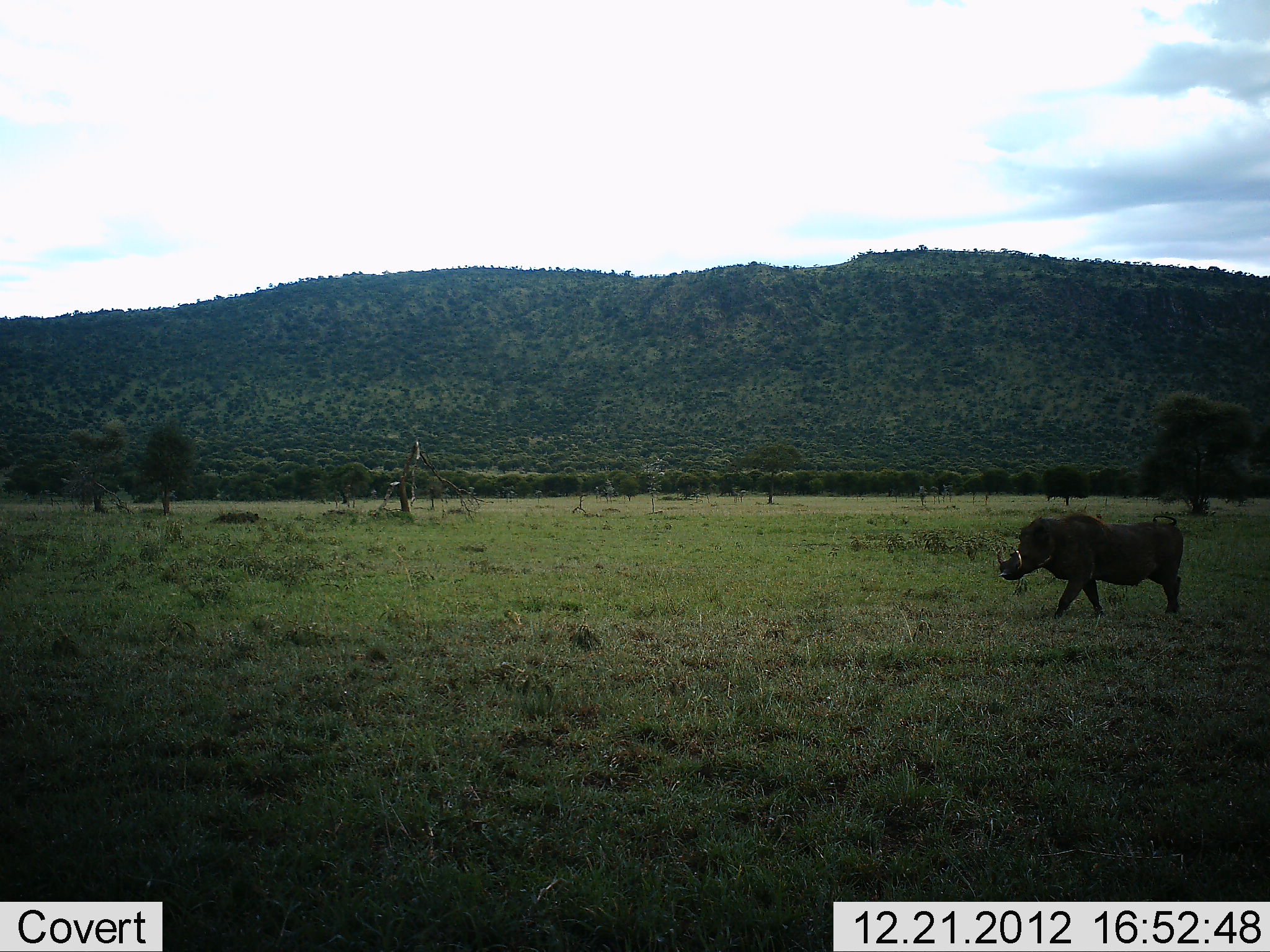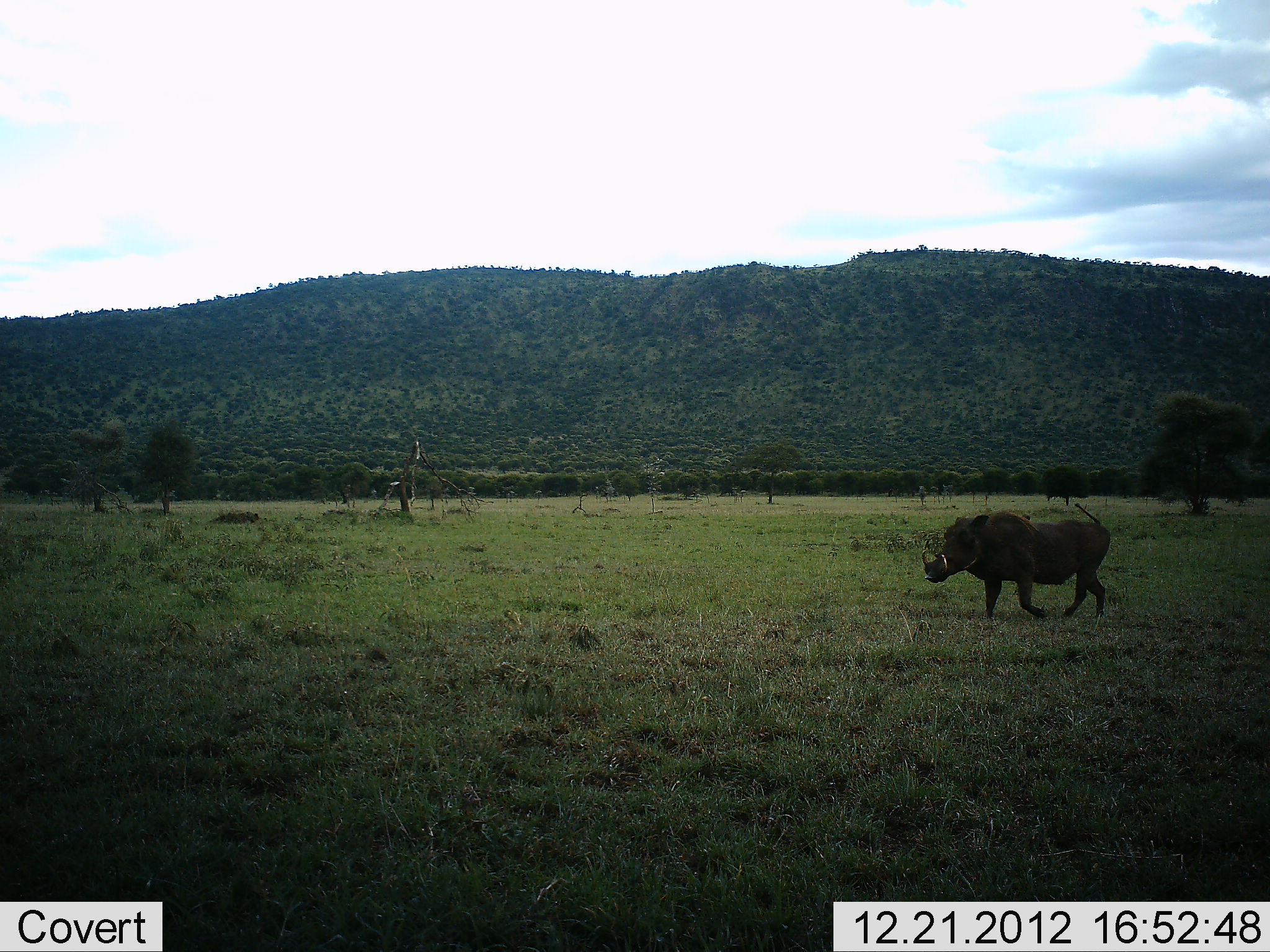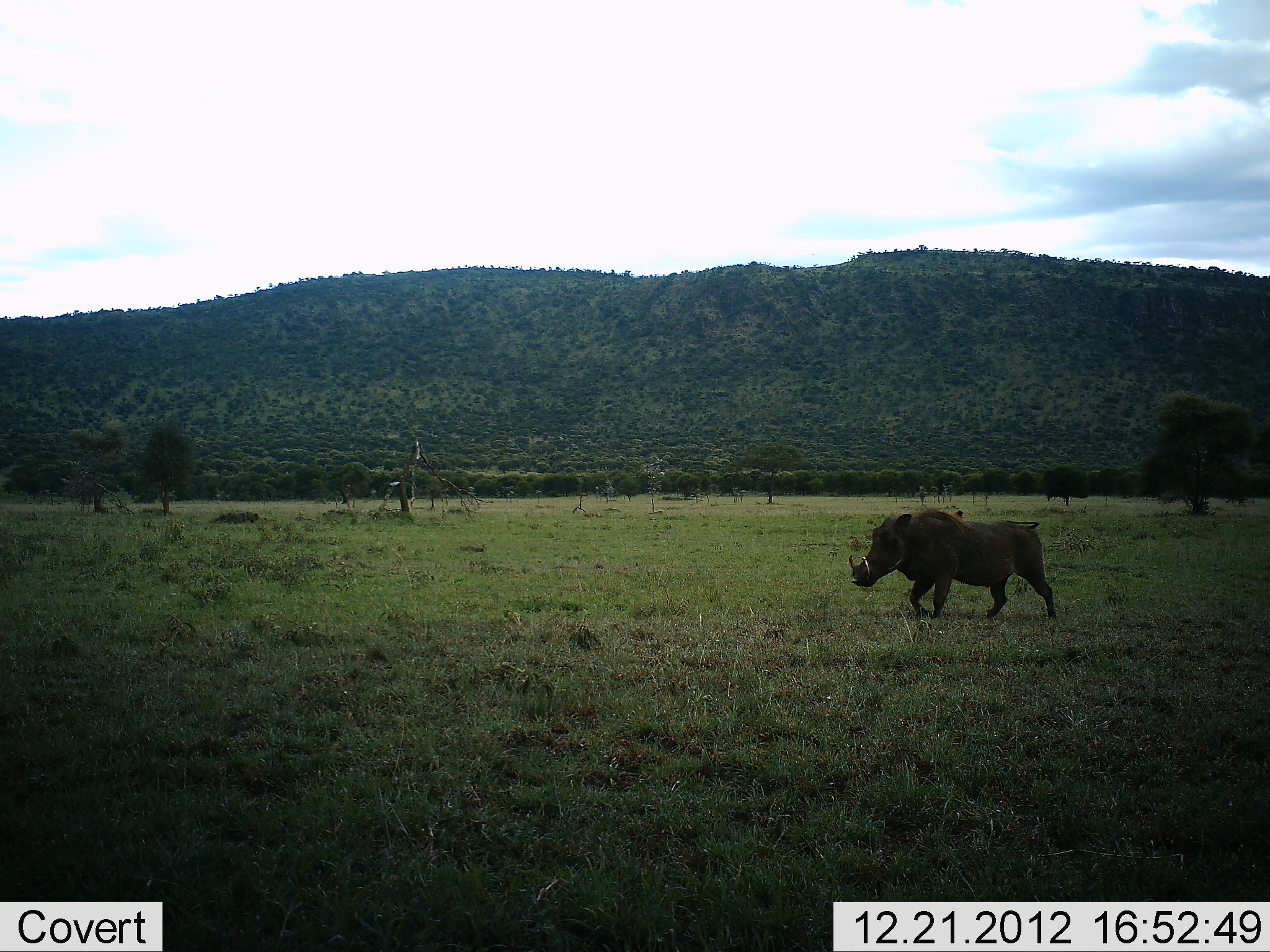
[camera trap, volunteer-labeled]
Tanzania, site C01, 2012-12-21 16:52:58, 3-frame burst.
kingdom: Animalia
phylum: Chordata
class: Mammalia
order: Artiodactyla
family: Suidae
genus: Phacochoerus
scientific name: Phacochoerus africanus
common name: warthog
Warthog (Phacochoerus africanus), count 1. Behavior (volunteer vote fractions): standing 0%, resting 0%, moving 100%, interacting 0%. Young present (vote fraction): 0%. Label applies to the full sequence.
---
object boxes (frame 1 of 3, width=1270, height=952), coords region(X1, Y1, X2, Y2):
animal: region(996, 511, 1184, 624)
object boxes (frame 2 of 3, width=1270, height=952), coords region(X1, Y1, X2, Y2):
animal: region(922, 504, 1111, 623)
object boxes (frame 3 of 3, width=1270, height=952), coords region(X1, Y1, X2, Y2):
animal: region(848, 508, 1057, 621)